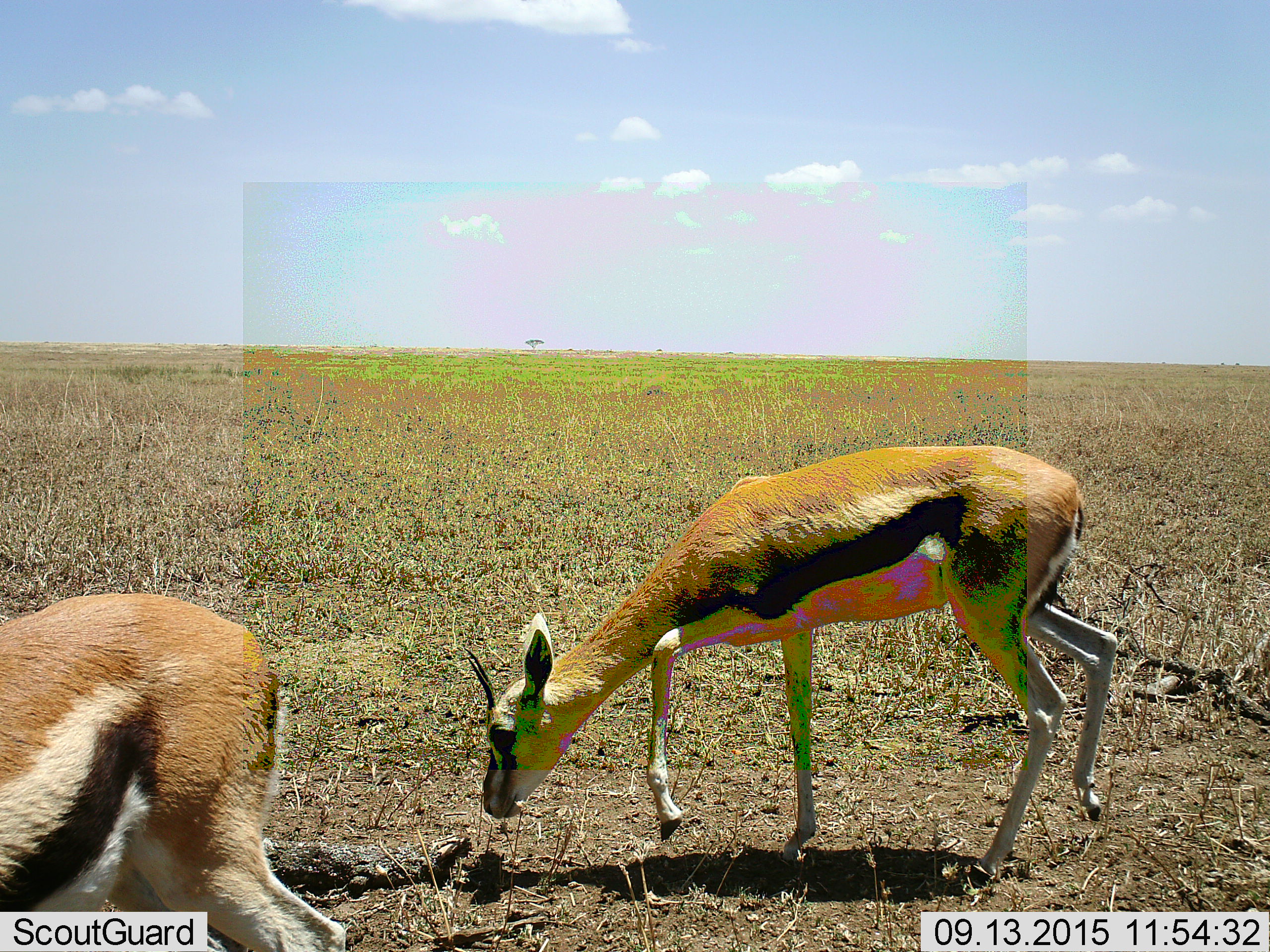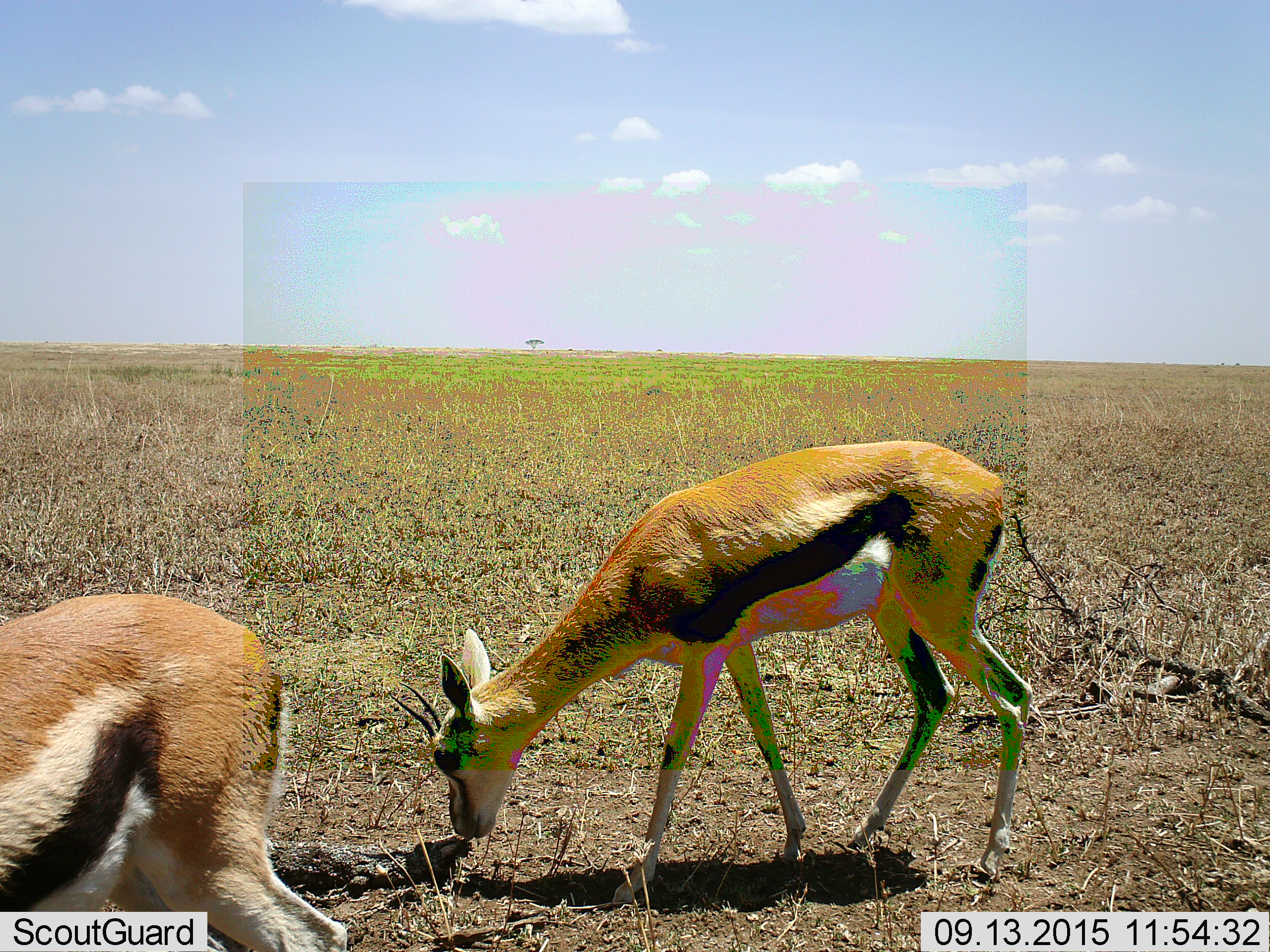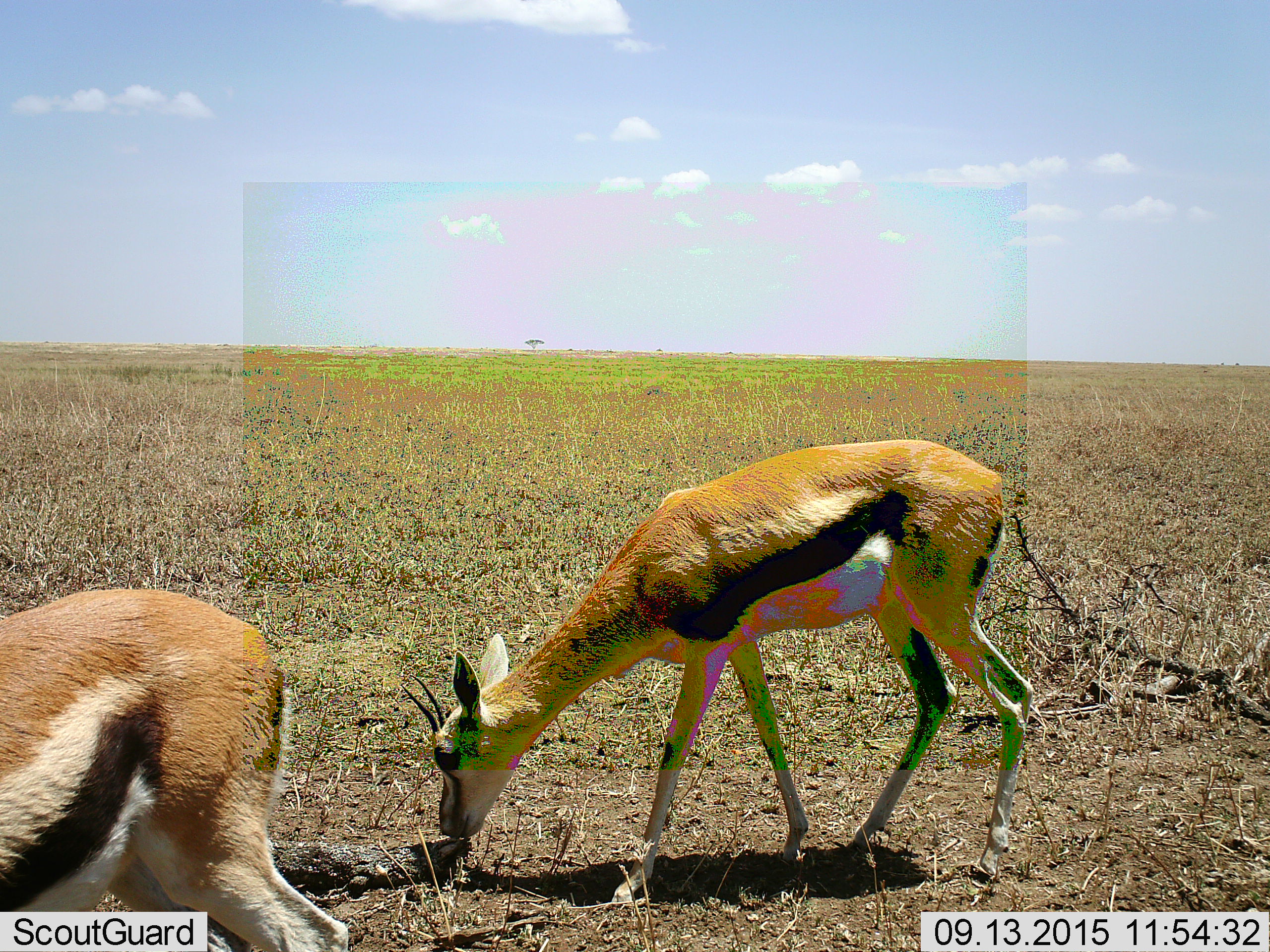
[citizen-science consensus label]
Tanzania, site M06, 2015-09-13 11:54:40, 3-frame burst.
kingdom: Animalia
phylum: Chordata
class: Mammalia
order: Artiodactyla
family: Bovidae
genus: Eudorcas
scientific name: Eudorcas thomsonii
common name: thomson's gazelle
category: gazellethomsons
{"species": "gazellethomsons (thomson's gazelle) (Eudorcas thomsonii)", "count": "2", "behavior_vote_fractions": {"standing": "44%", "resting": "0%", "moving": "67%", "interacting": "0%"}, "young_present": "0%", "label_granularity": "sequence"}